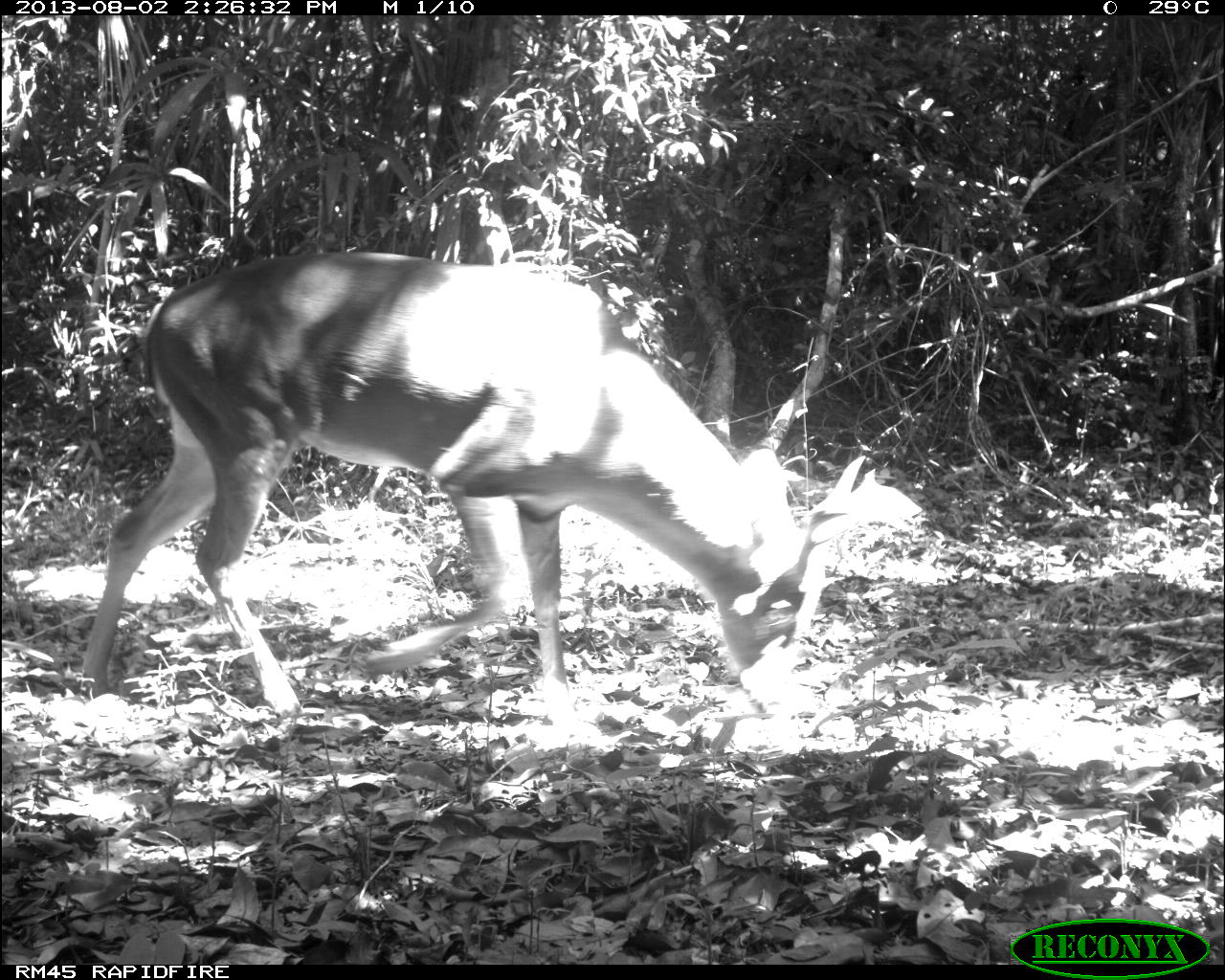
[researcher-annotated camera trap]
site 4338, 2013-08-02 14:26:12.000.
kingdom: Animalia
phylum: Chordata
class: Mammalia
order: Artiodactyla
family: Cervidae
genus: Odocoileus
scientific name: Odocoileus virginianus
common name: white-tailed deer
Odocoileus virginianus (white-tailed deer), count 1, sex female.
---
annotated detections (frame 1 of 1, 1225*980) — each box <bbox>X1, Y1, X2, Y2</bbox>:
odocoileus virginianus: <bbox>76, 247, 863, 717</bbox>